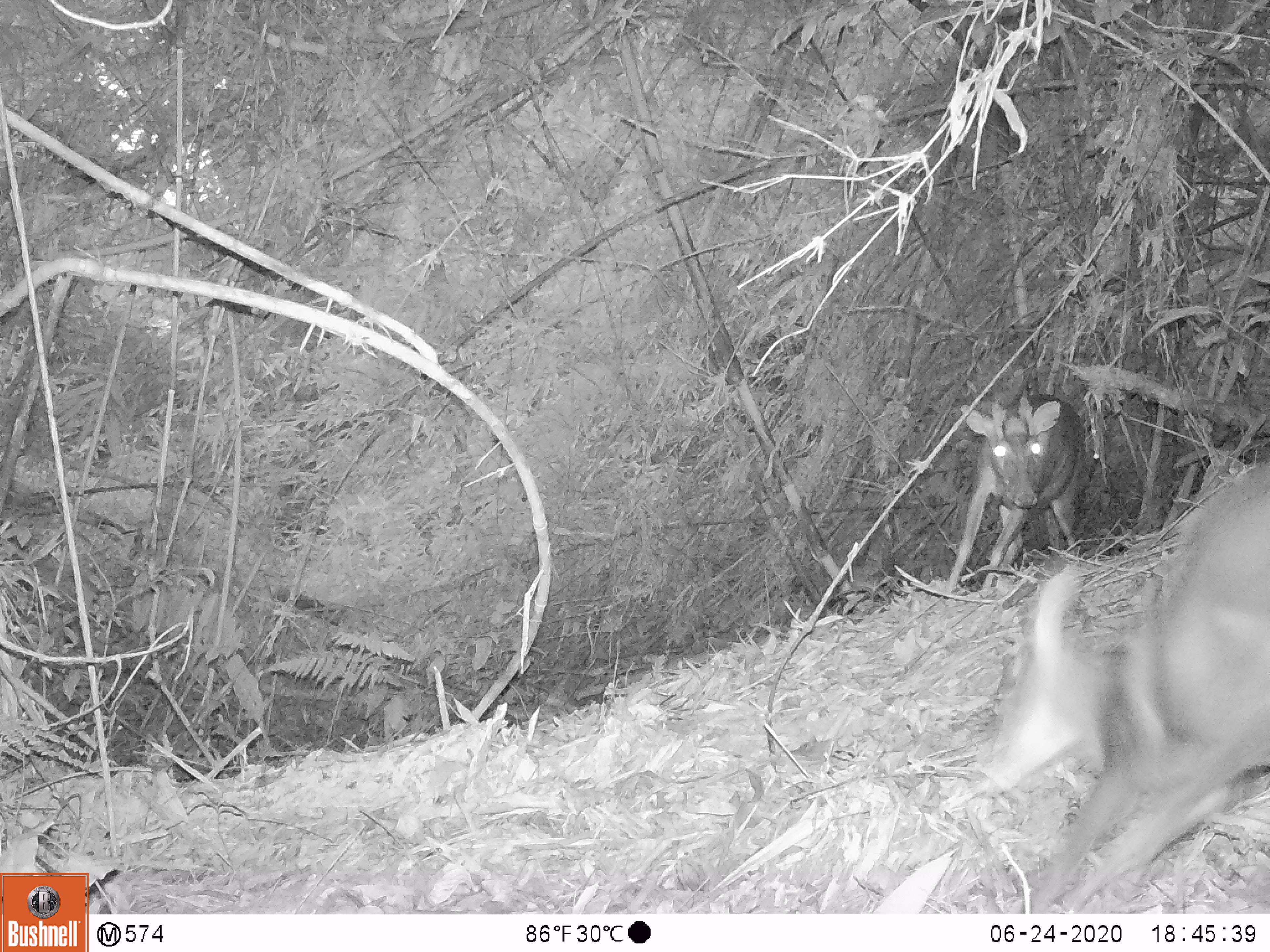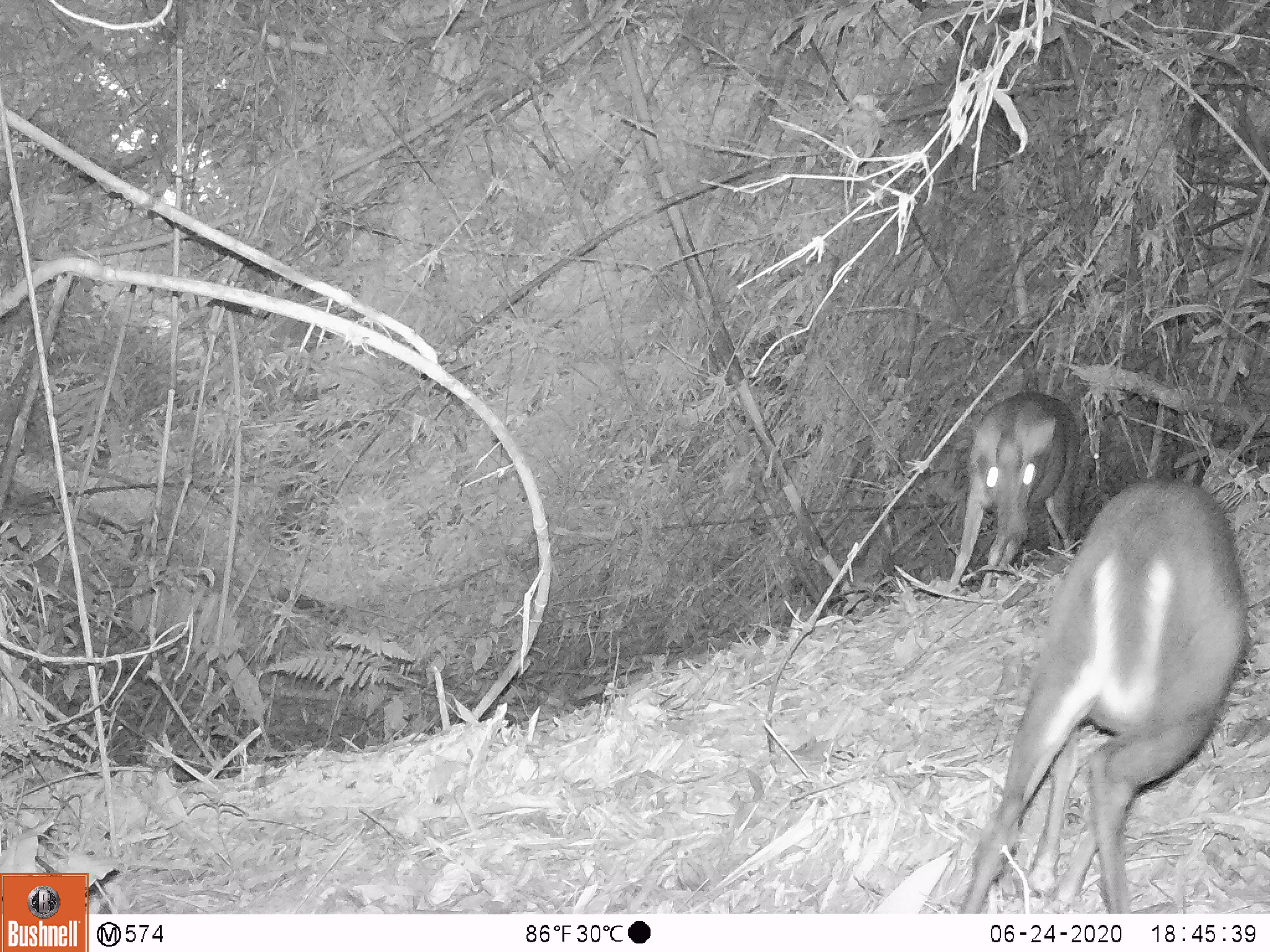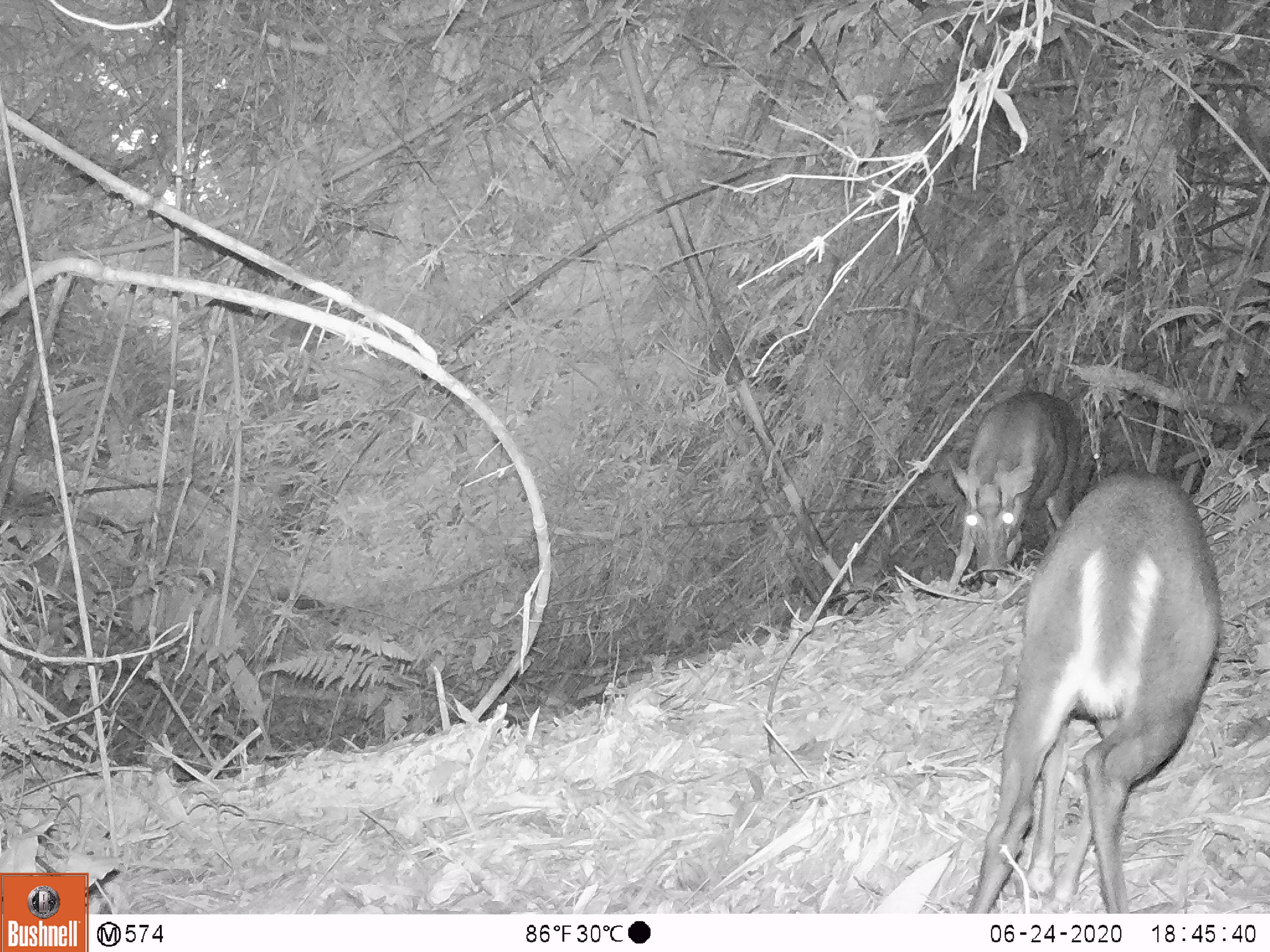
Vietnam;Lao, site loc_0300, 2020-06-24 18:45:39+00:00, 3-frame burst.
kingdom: Animalia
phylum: Chordata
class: Mammalia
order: Artiodactyla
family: Cervidae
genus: Muntiacus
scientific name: Muntiacus rooseveltorum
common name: roosevelt's muntjac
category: roosevelts muntjac group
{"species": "roosevelts muntjac group (roosevelt's muntjac) (Muntiacus rooseveltorum)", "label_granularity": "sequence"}